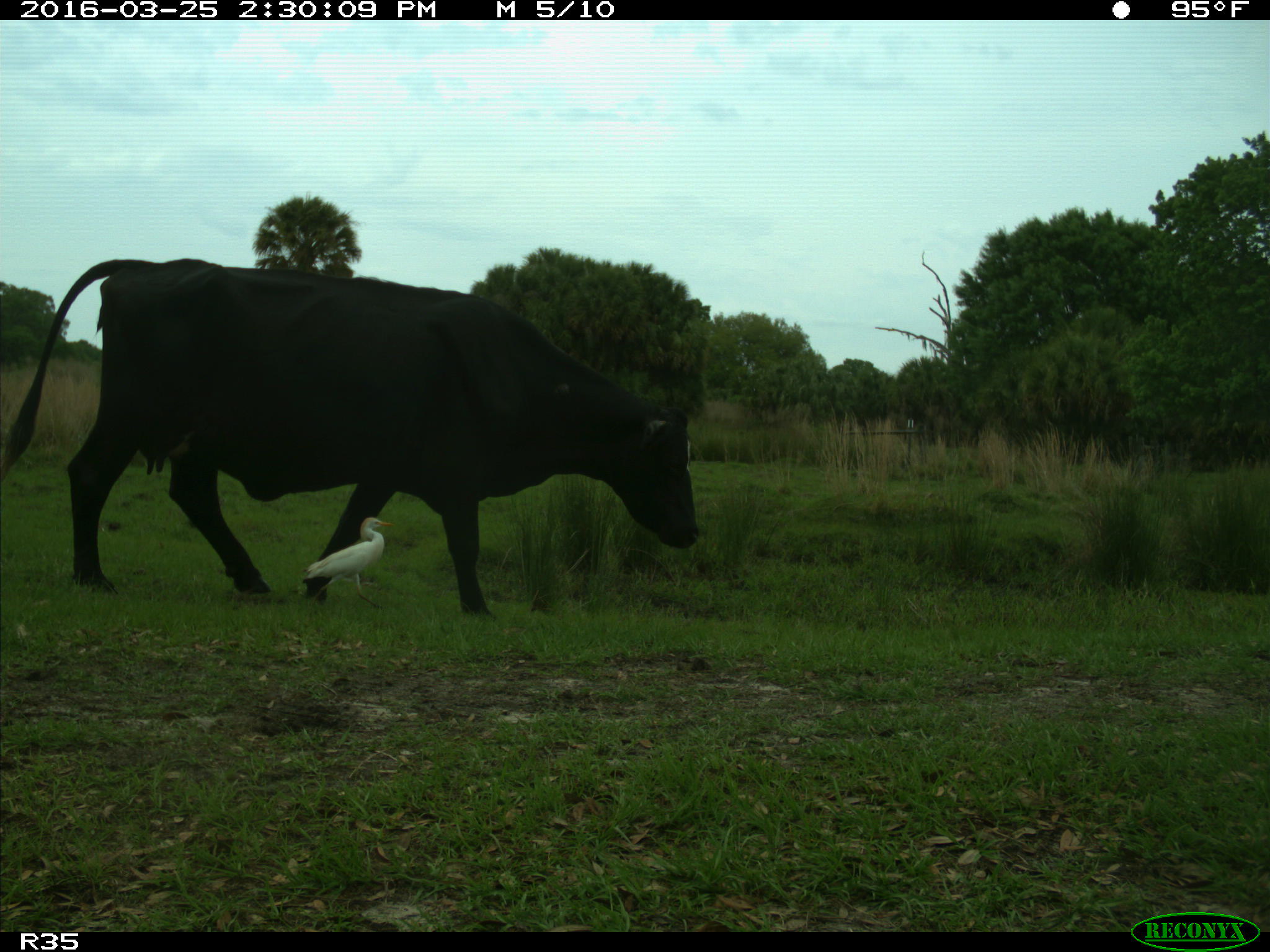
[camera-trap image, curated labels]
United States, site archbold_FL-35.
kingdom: Animalia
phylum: Chordata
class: Mammalia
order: Artiodactyla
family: Bovidae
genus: Bos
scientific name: Bos taurus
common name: domestic cow